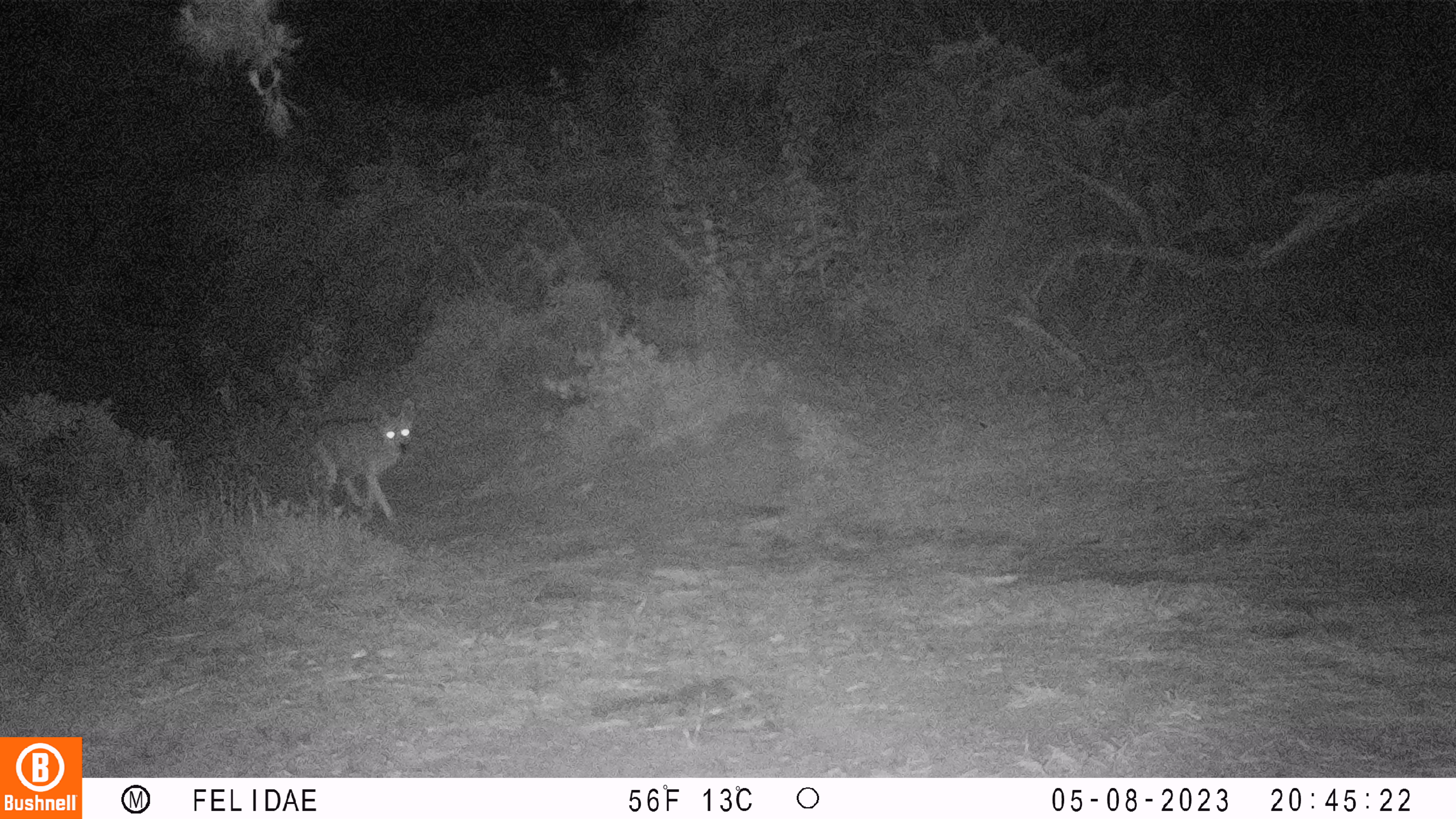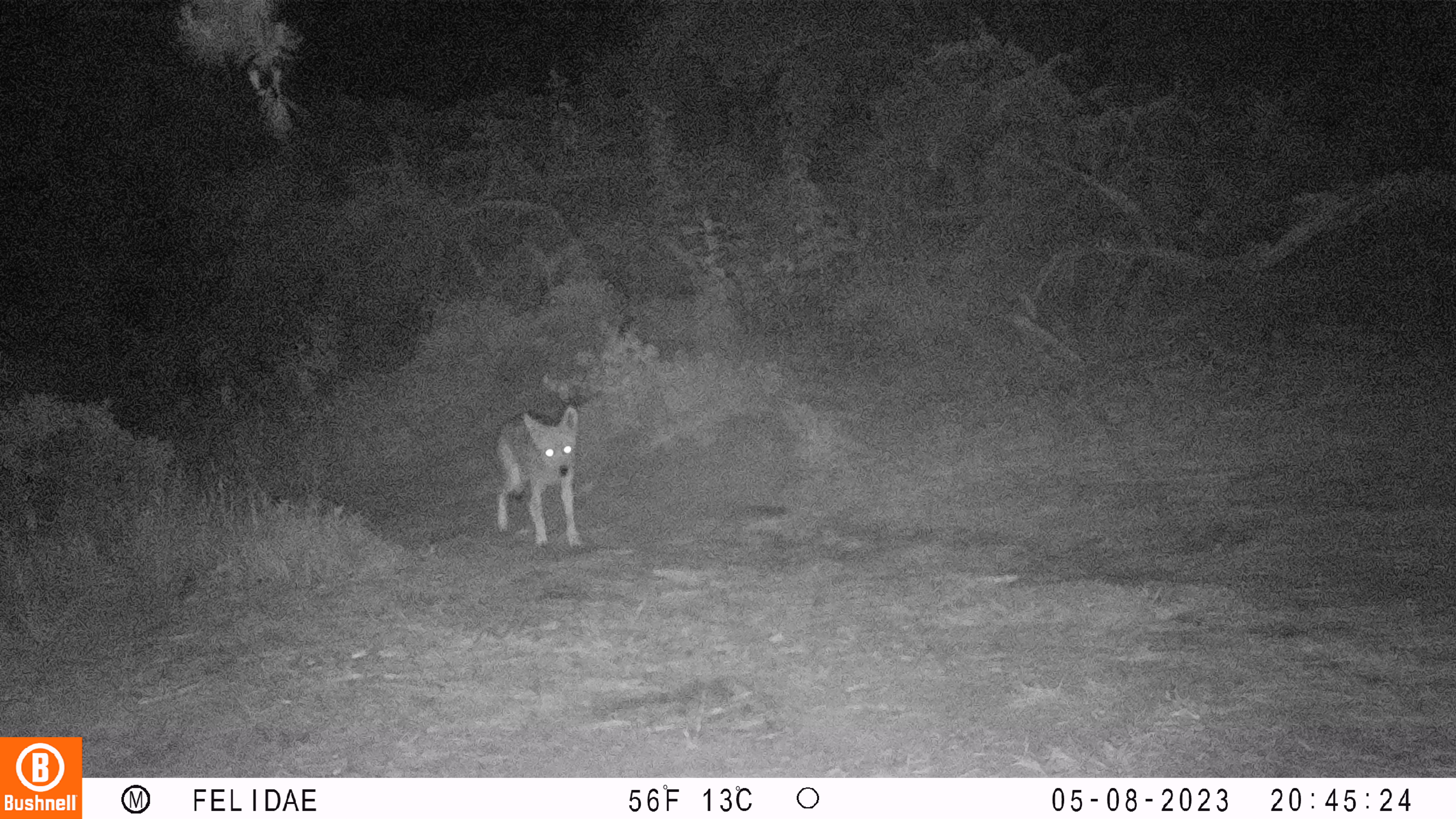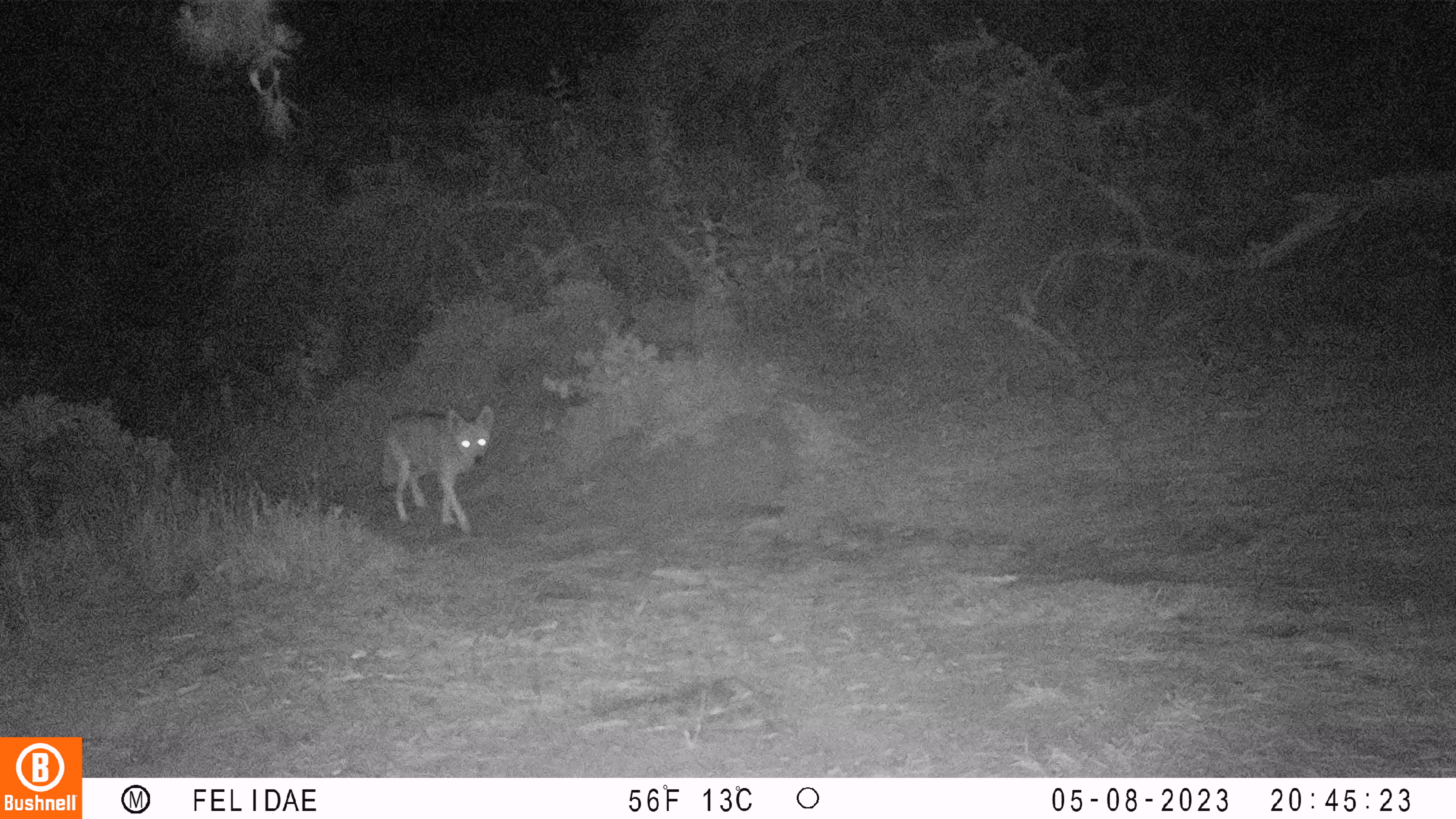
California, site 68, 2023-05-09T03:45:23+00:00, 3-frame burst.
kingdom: Animalia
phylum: Chordata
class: Mammalia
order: Carnivora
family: Canidae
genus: Canis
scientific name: Canis latrans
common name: coyote